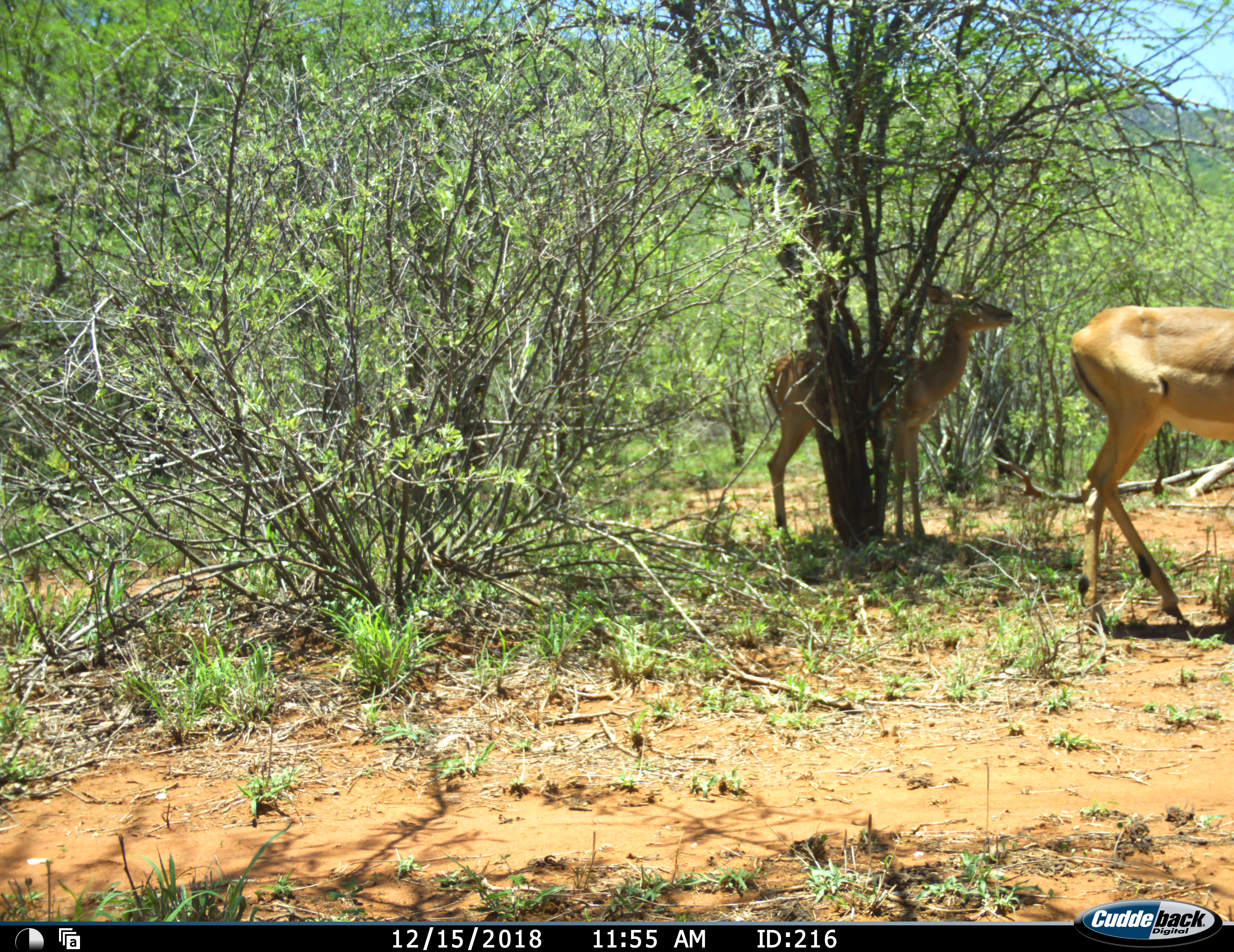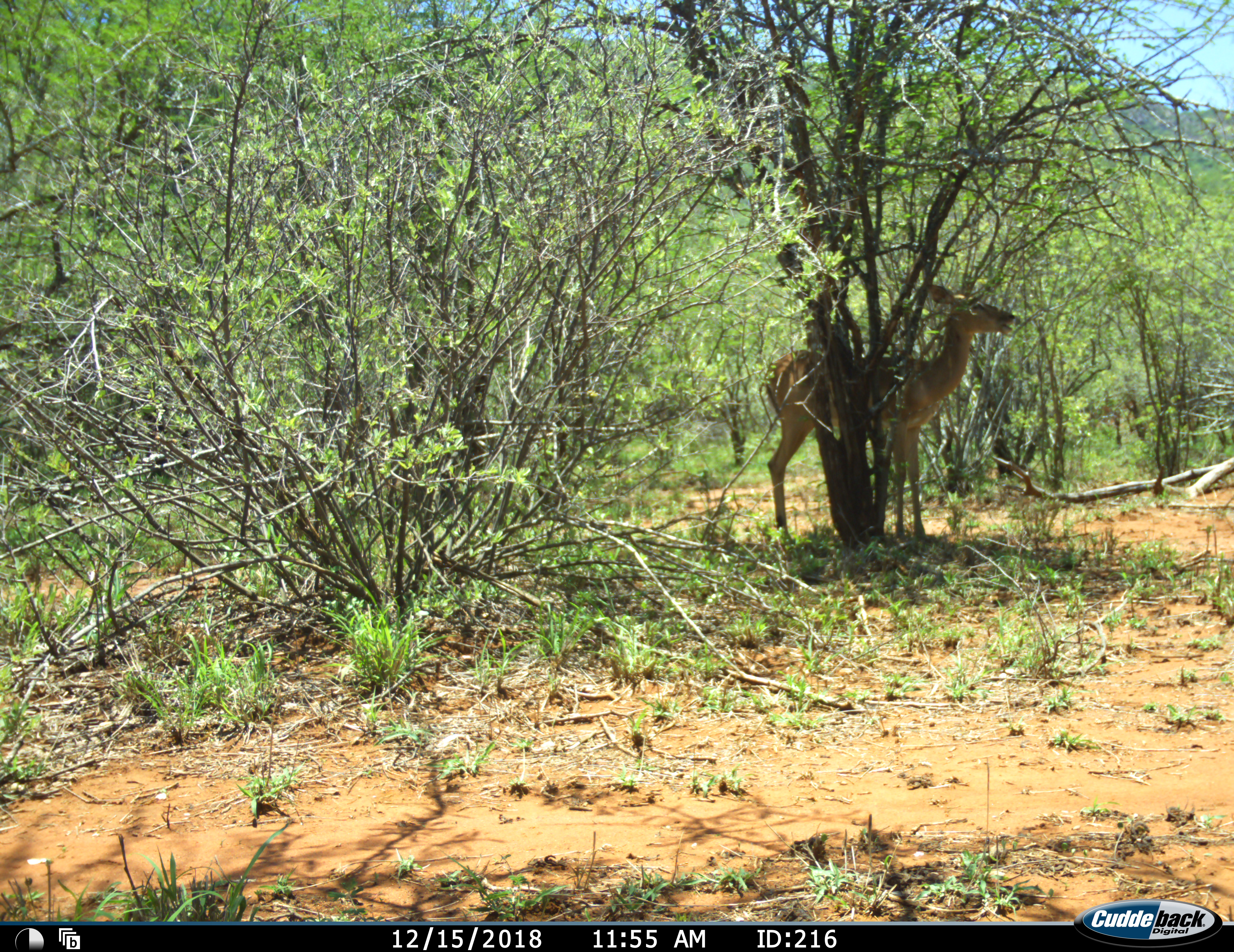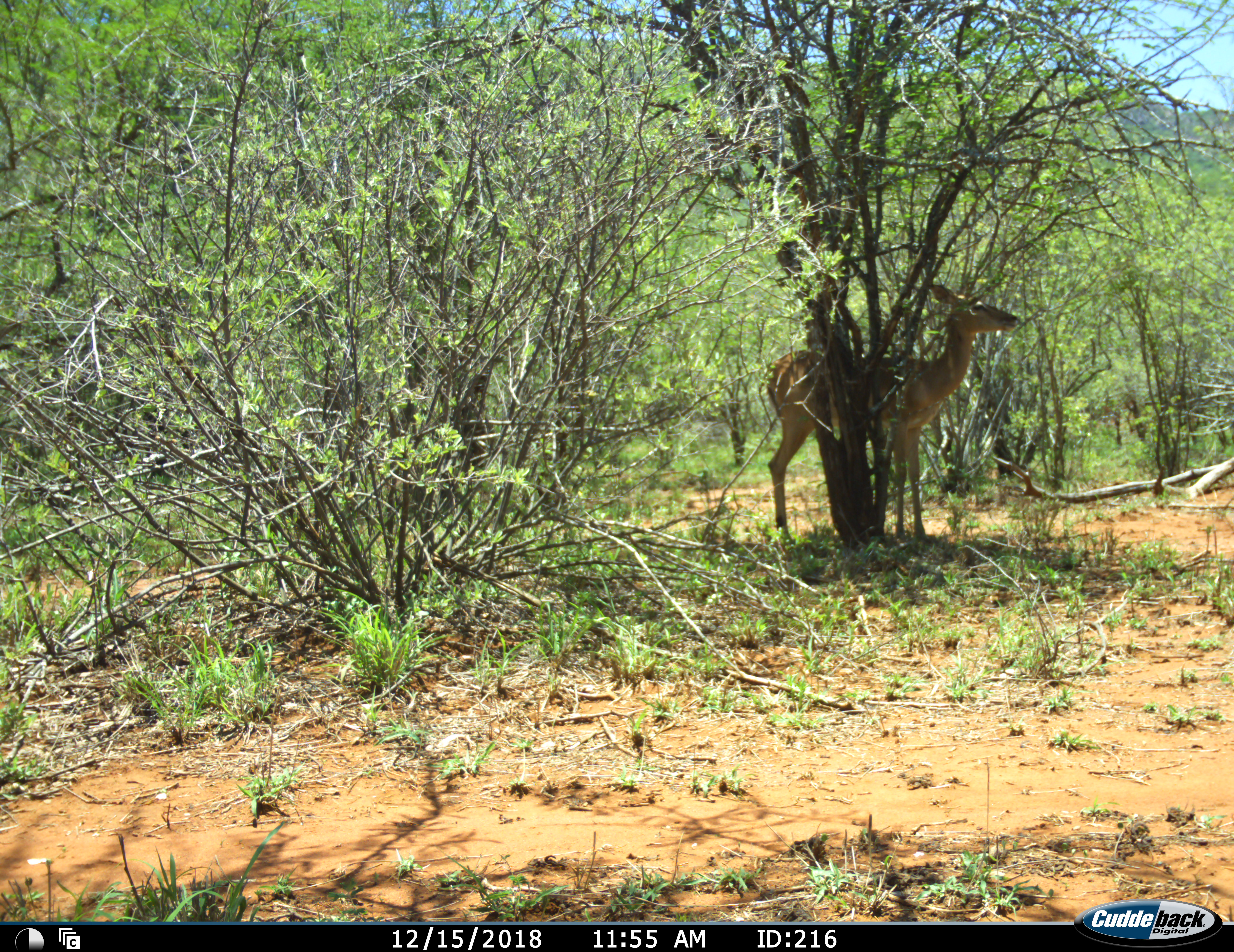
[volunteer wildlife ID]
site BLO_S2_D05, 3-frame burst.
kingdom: Animalia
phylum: Chordata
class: Mammalia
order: Artiodactyla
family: Bovidae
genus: Aepyceros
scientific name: Aepyceros melampus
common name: impala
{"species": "impala (Aepyceros melampus)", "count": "2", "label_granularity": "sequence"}